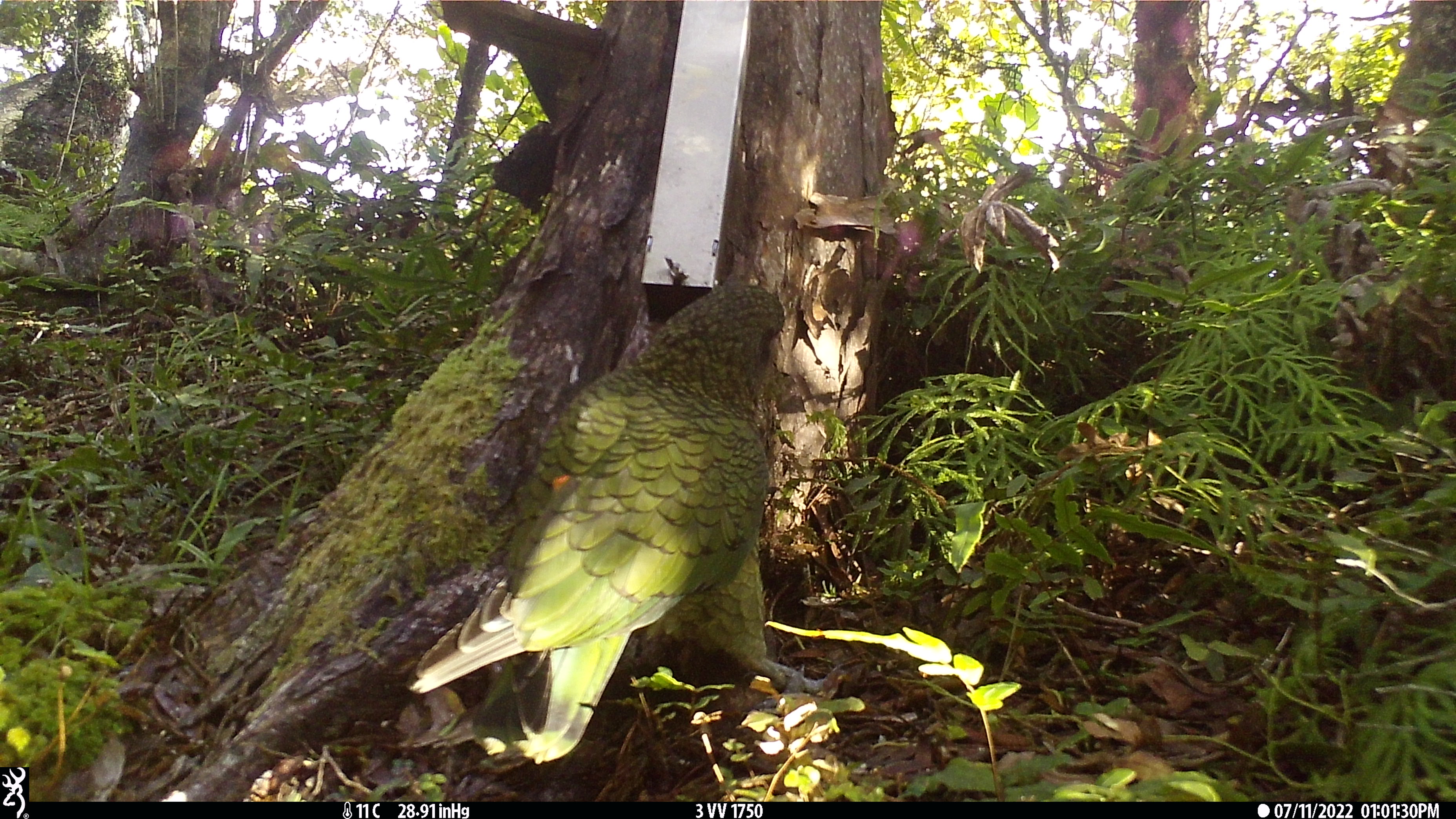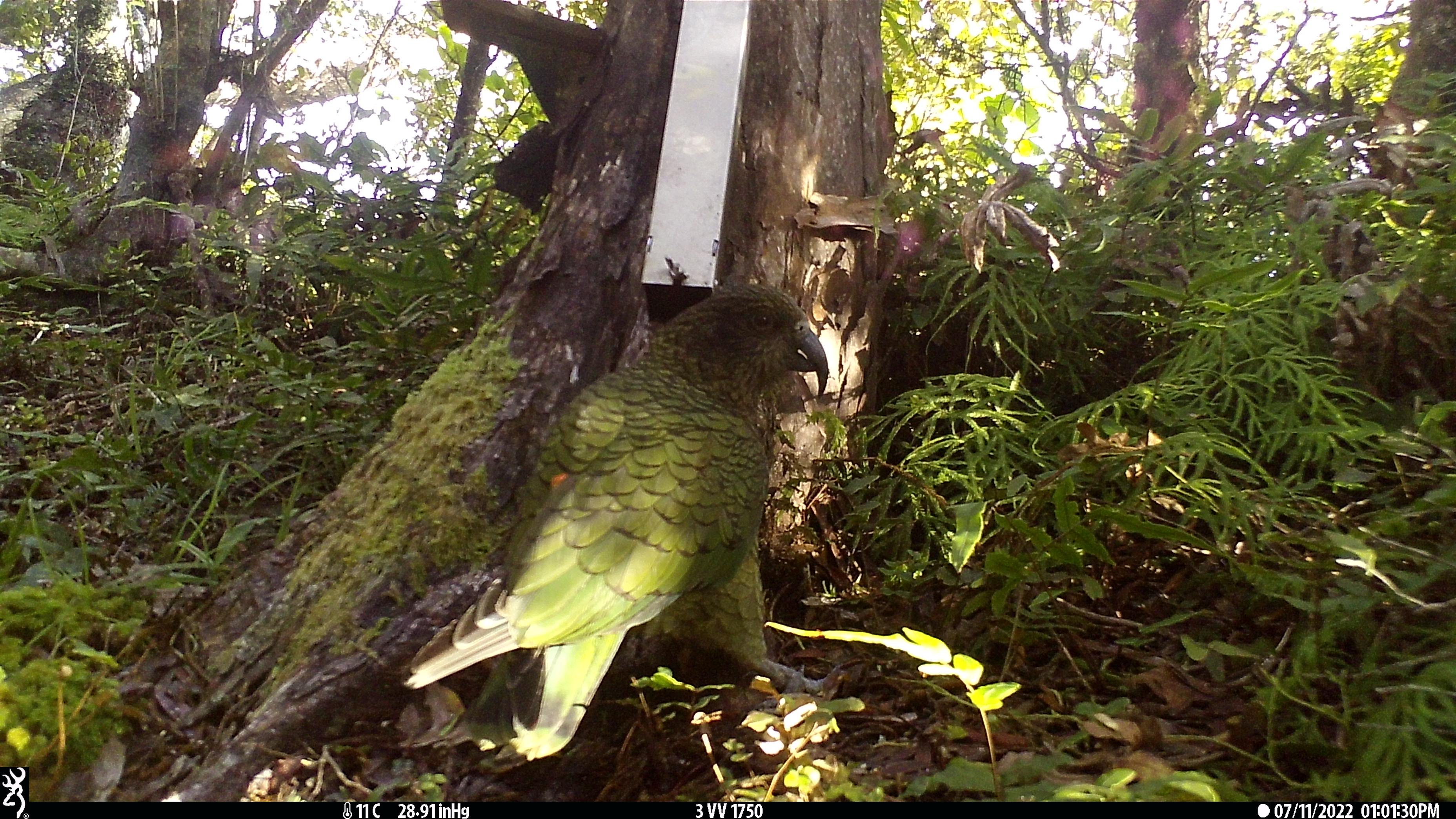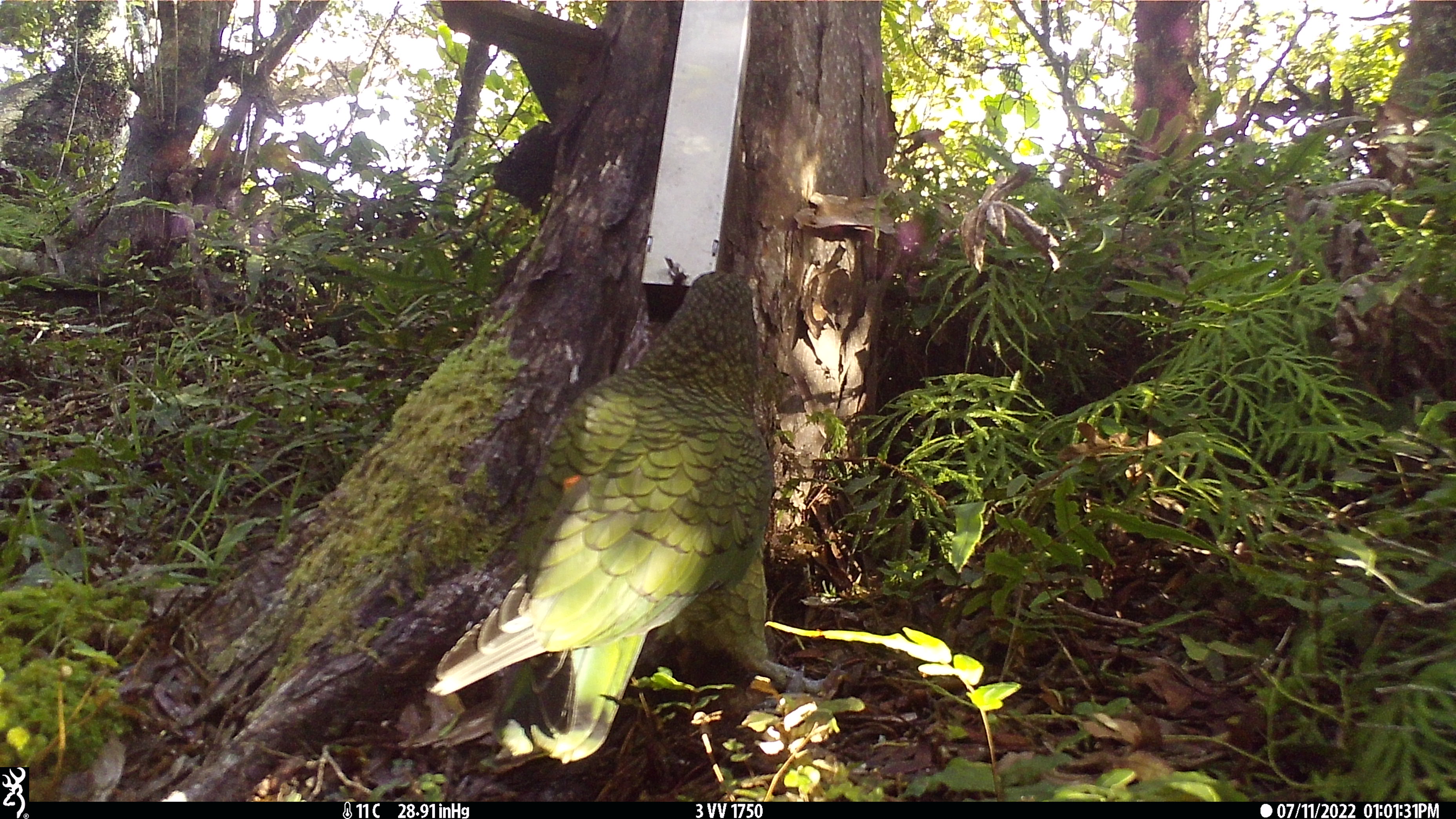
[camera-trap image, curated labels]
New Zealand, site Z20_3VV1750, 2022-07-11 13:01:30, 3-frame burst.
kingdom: Animalia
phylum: Chordata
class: Aves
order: Psittaciformes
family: Strigopidae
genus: Nestor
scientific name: Nestor notabilis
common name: kea